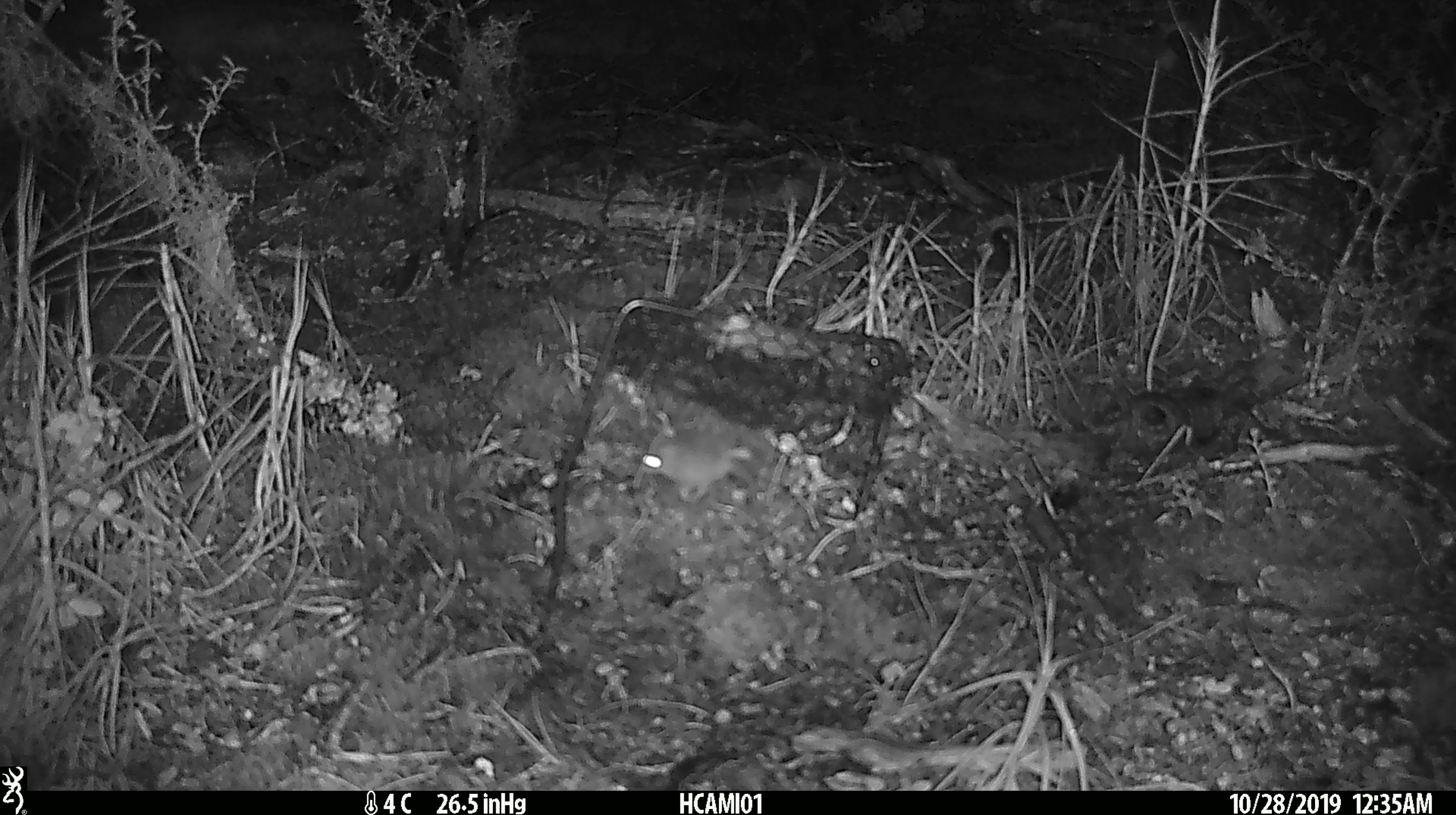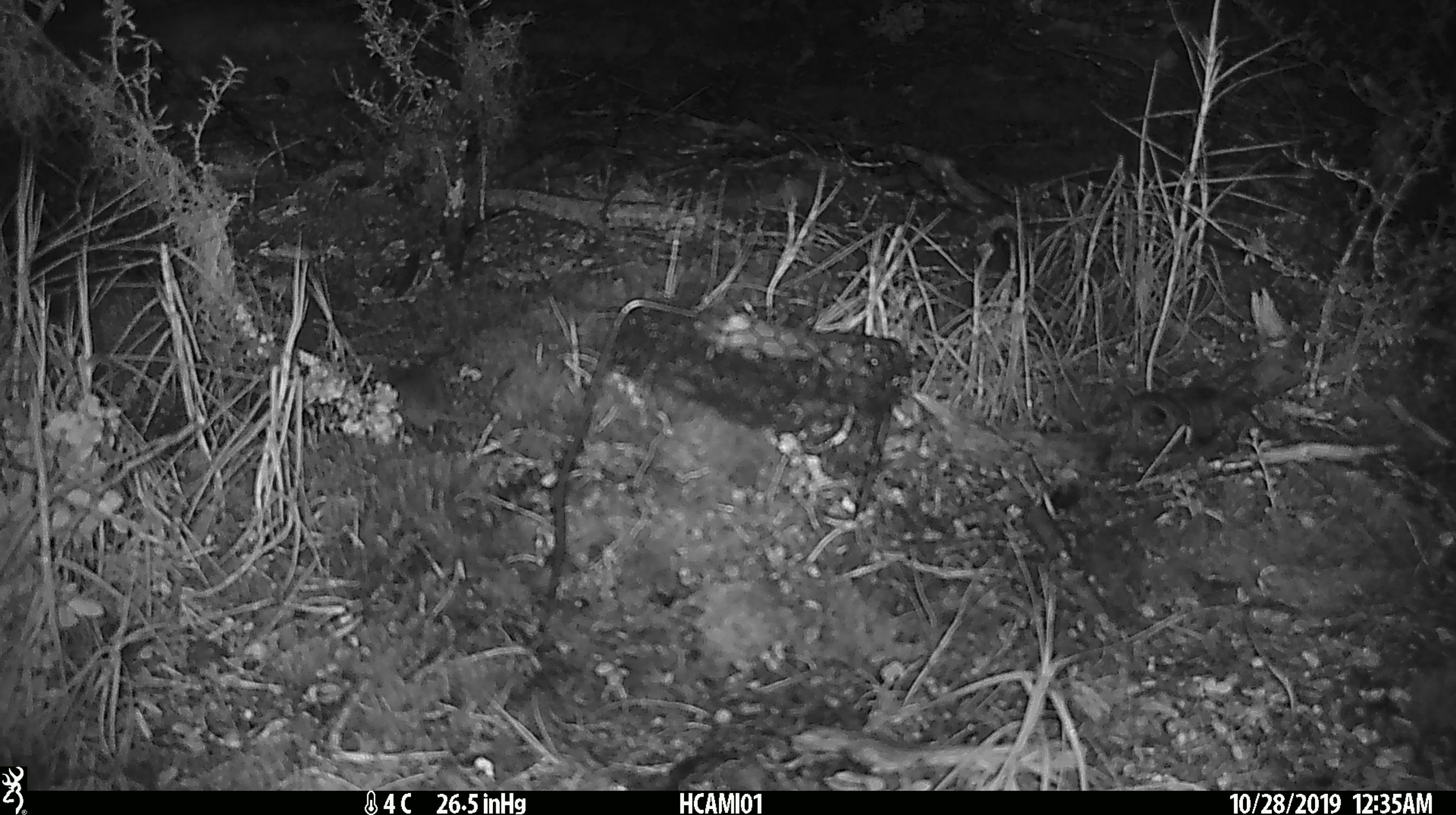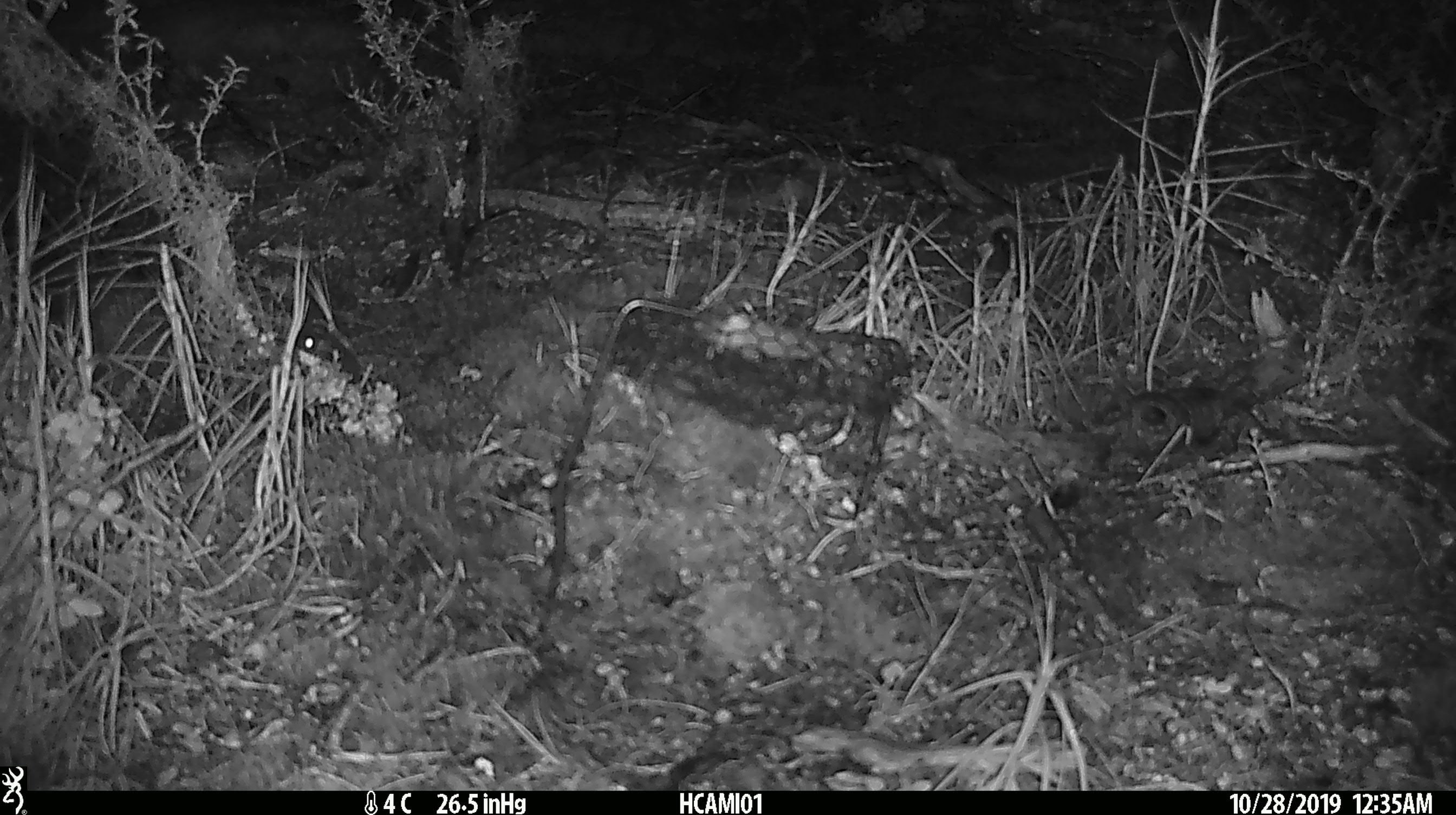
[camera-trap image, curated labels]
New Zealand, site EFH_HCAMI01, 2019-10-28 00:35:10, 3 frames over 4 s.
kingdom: Animalia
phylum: Chordata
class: Mammalia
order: Rodentia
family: Muridae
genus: Mus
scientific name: Mus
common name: mouse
Mouse (Mus).